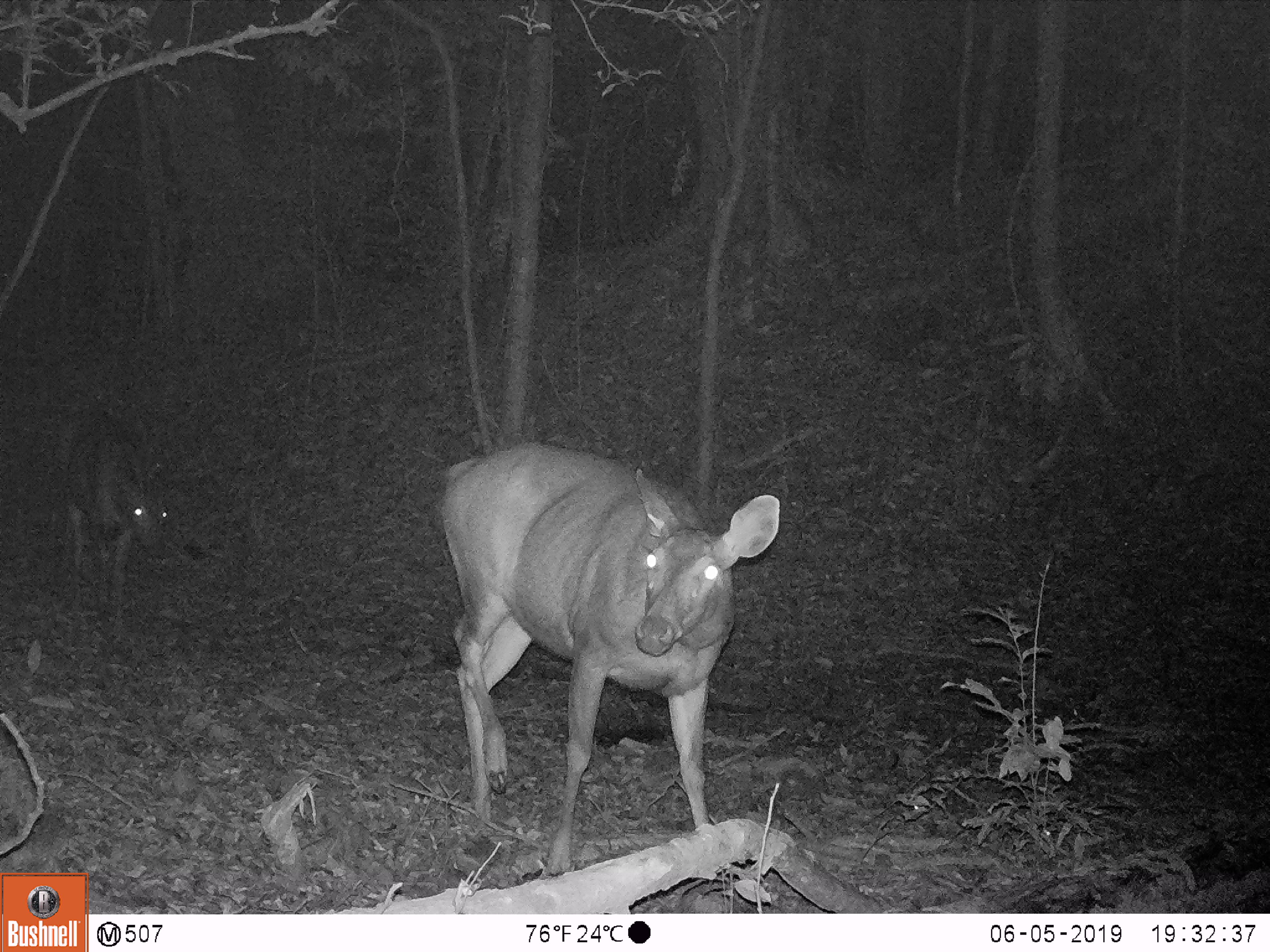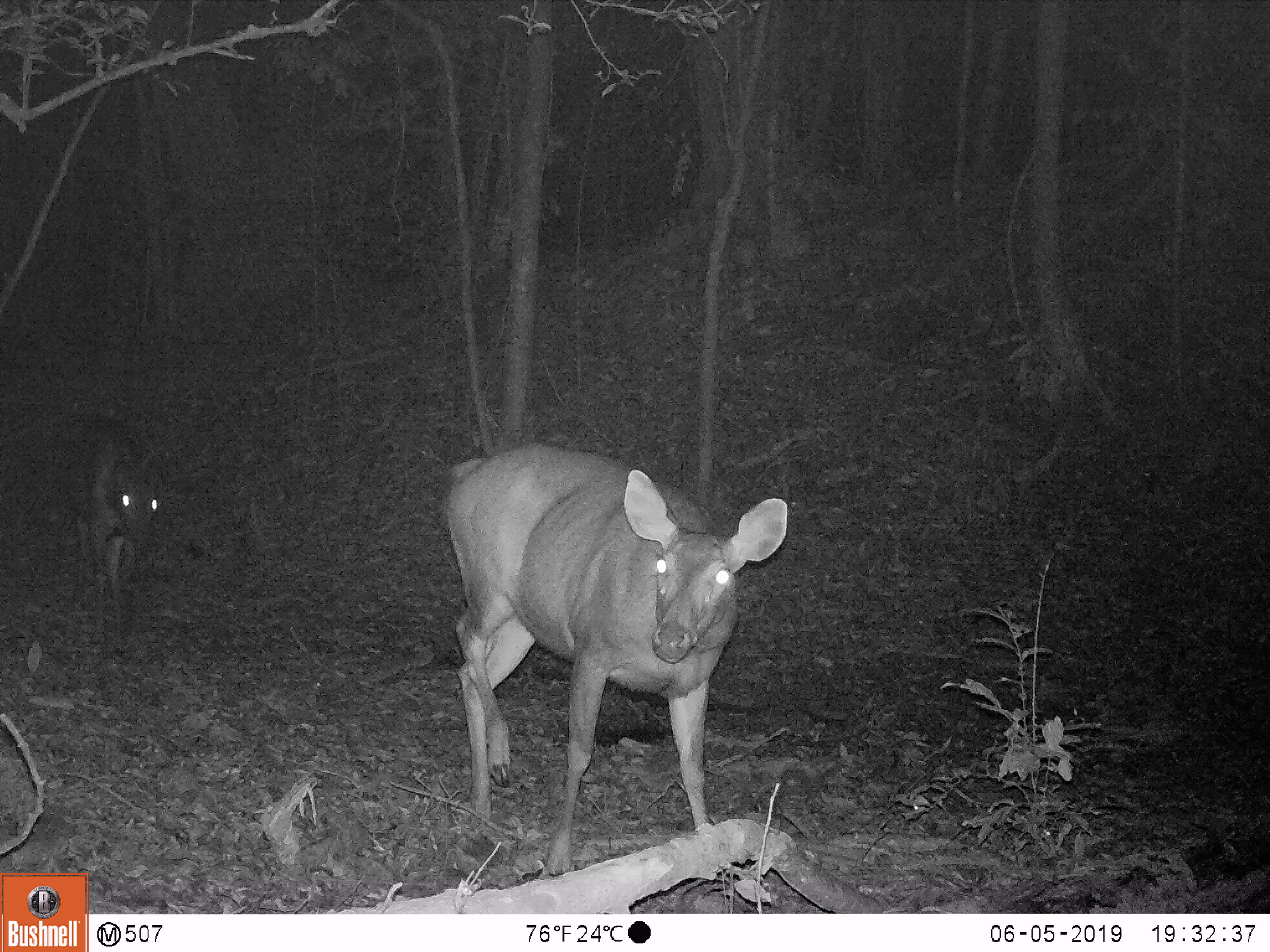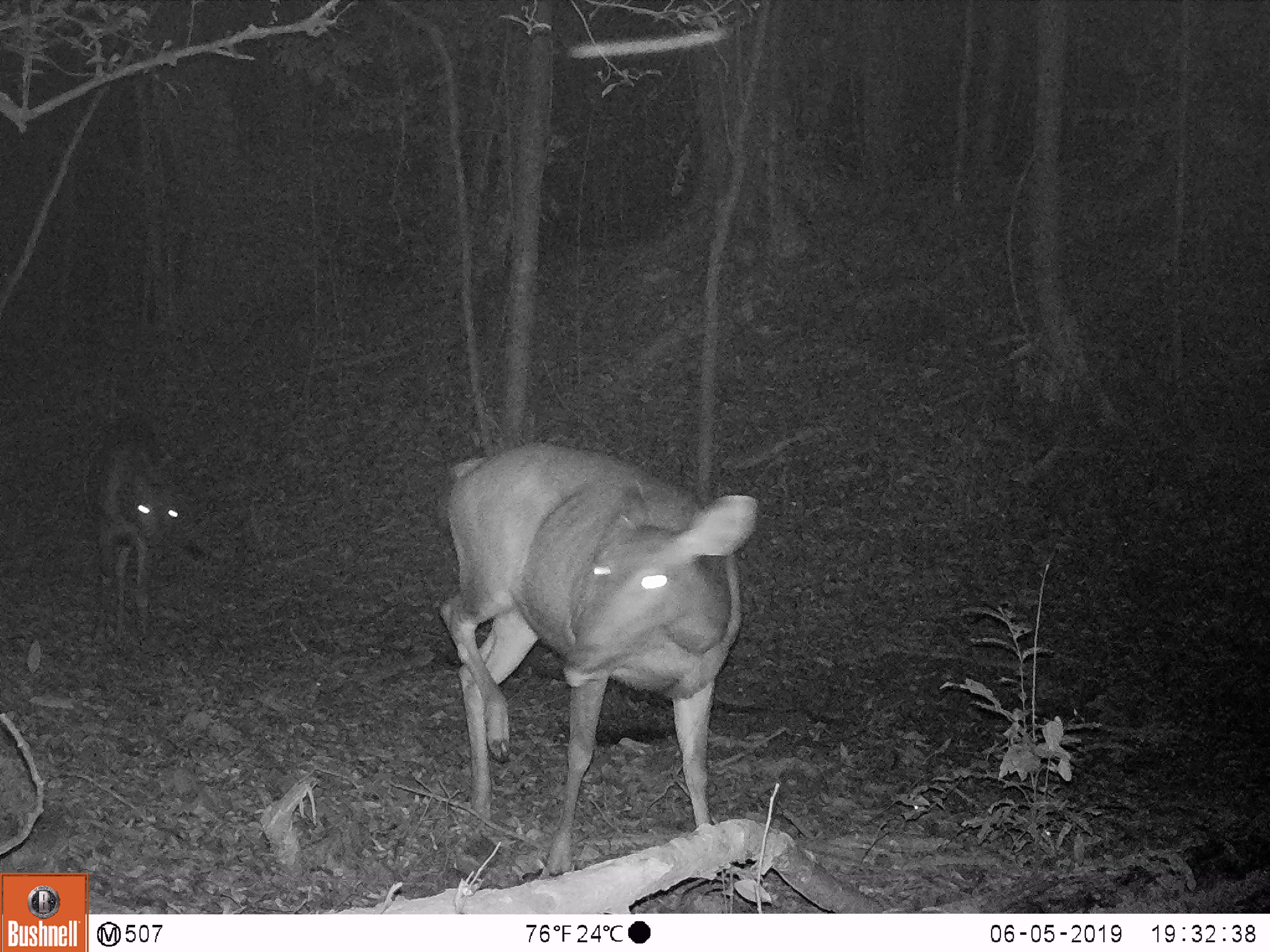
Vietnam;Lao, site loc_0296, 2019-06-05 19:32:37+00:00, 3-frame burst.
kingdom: Animalia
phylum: Chordata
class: Mammalia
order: Artiodactyla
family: Cervidae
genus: Rusa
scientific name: Rusa unicolor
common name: sambar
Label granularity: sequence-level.